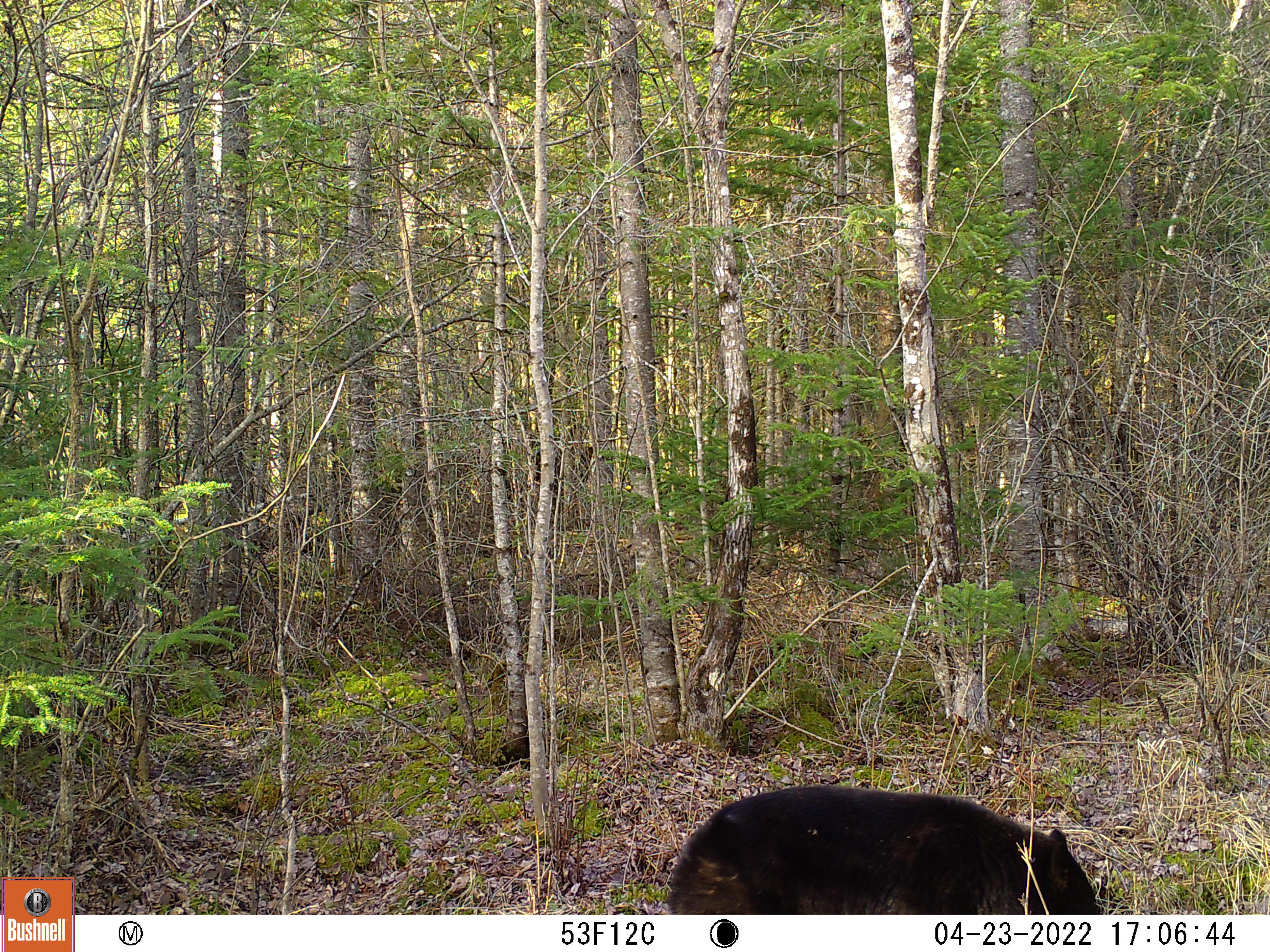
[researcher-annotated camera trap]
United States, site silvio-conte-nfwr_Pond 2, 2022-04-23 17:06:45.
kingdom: Animalia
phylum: Chordata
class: Mammalia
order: Carnivora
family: Ursidae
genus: Ursus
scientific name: Ursus americanus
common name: black bear